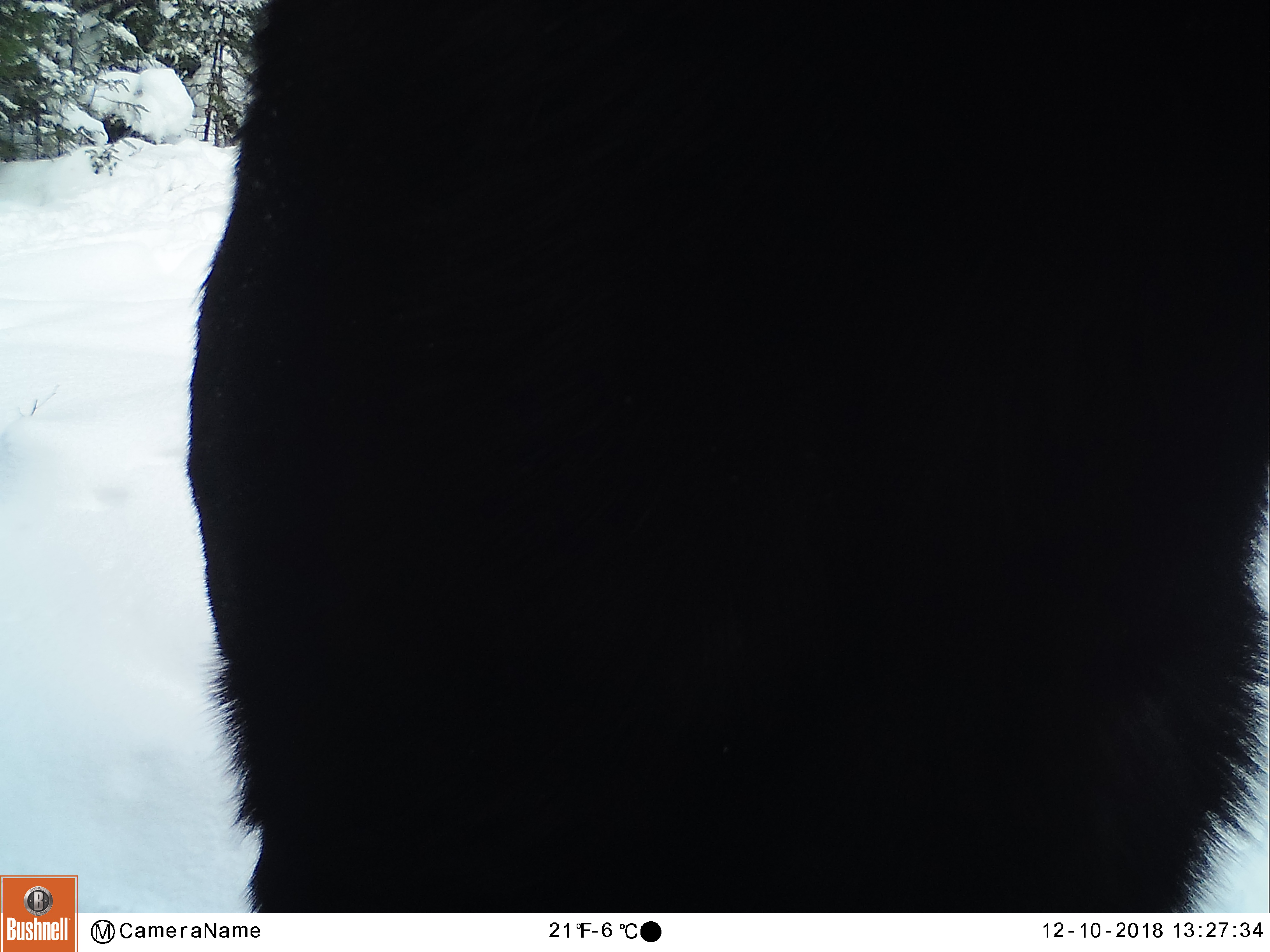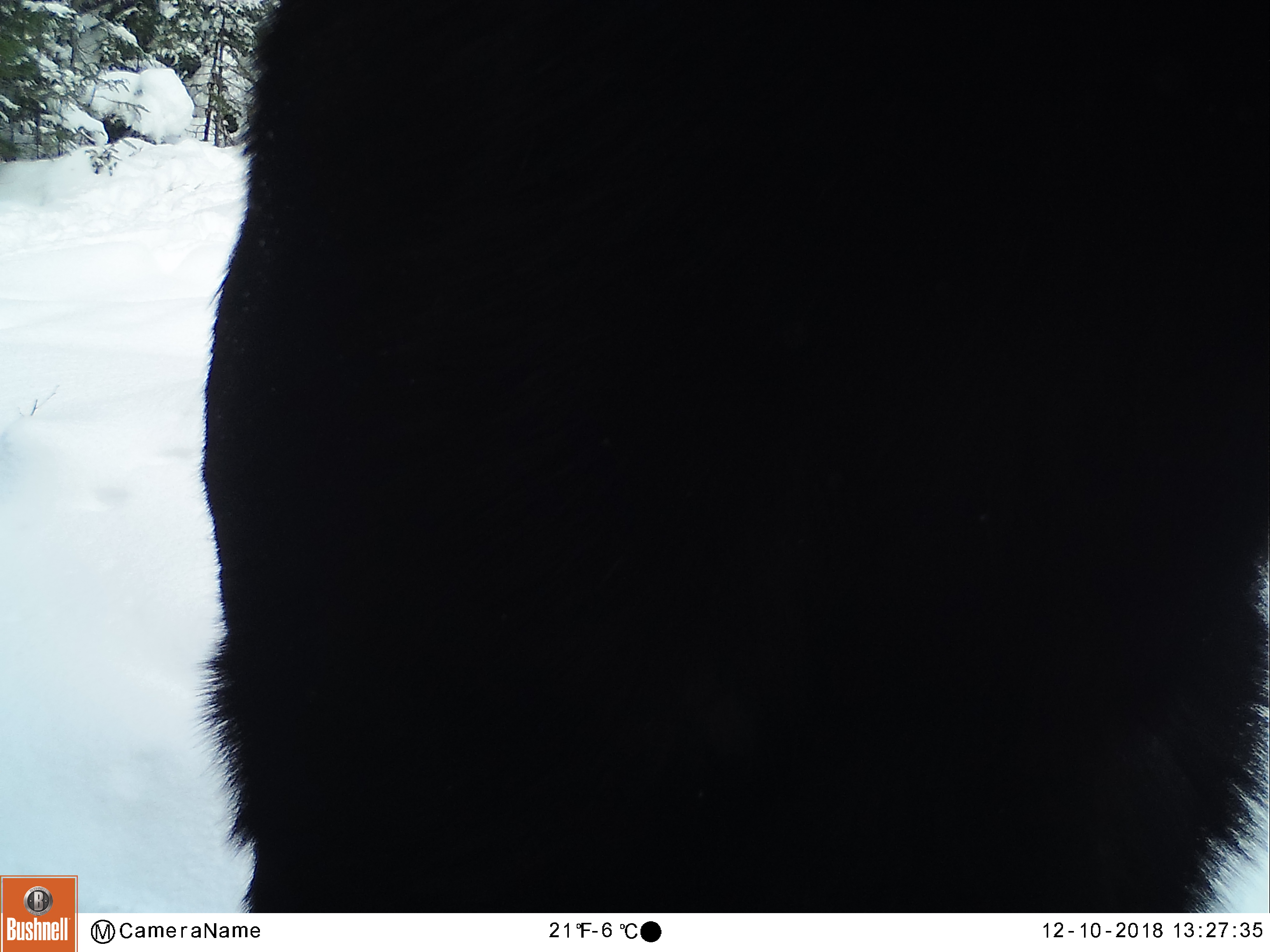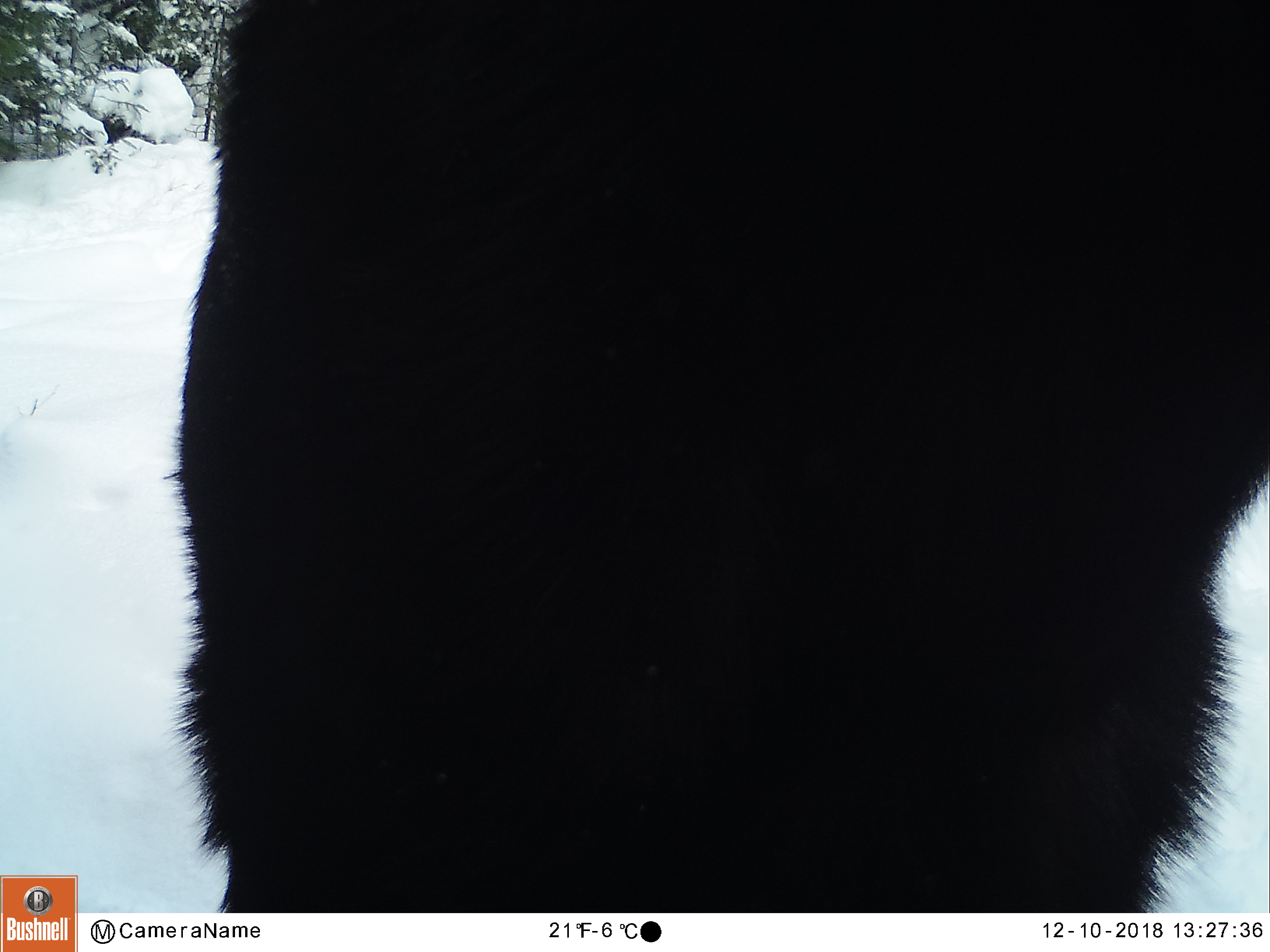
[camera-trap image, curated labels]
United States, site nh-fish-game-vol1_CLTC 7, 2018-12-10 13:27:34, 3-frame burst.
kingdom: Animalia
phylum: Chordata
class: Mammalia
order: Artiodactyla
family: Cervidae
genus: Alces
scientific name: Alces alces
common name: moose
Moose (Alces alces).